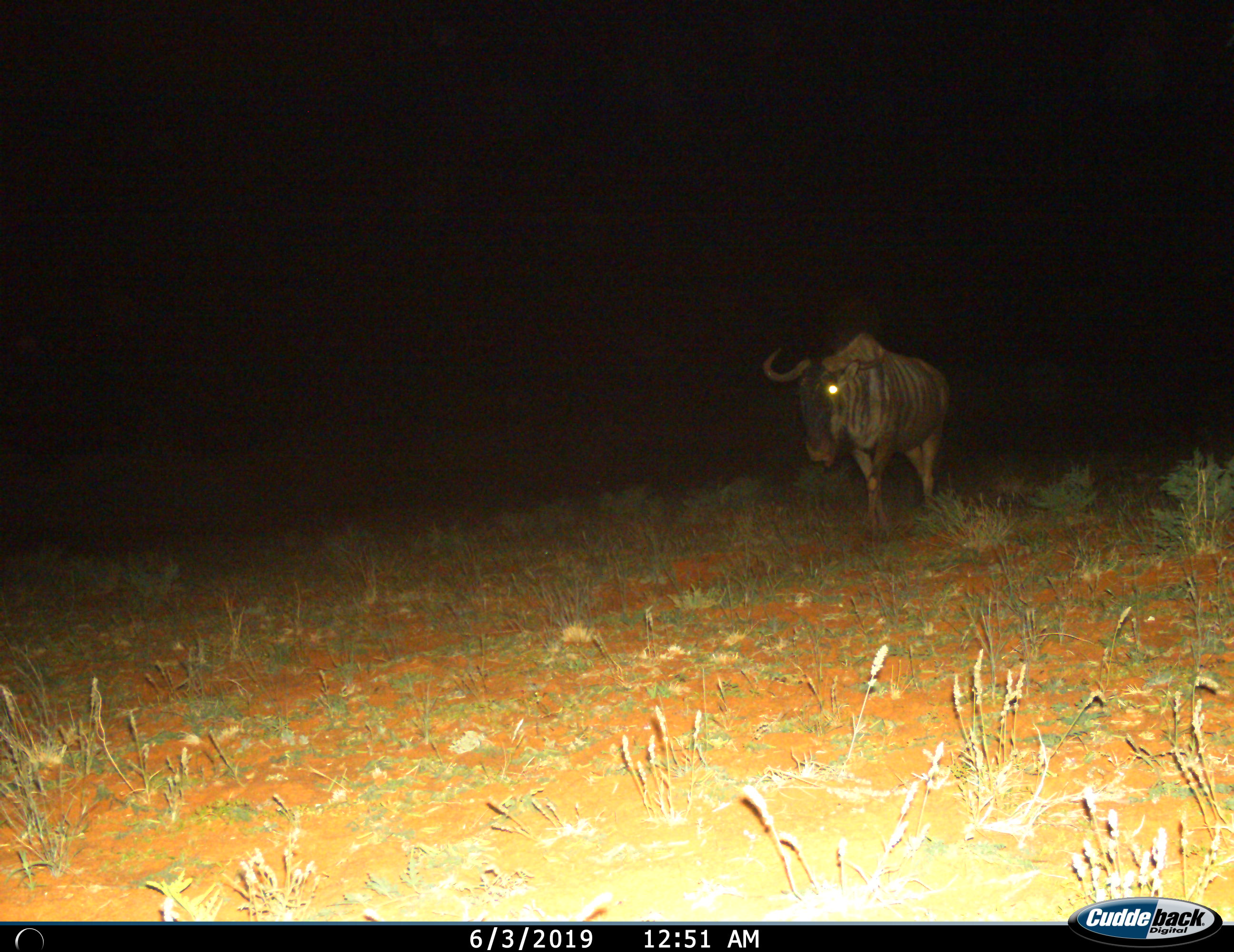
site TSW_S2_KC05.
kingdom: Animalia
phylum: Chordata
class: Mammalia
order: Artiodactyla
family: Bovidae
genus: Connochaetes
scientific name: Connochaetes taurinus taurinus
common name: blue wildebeest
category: wildebeestblue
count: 1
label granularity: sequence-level